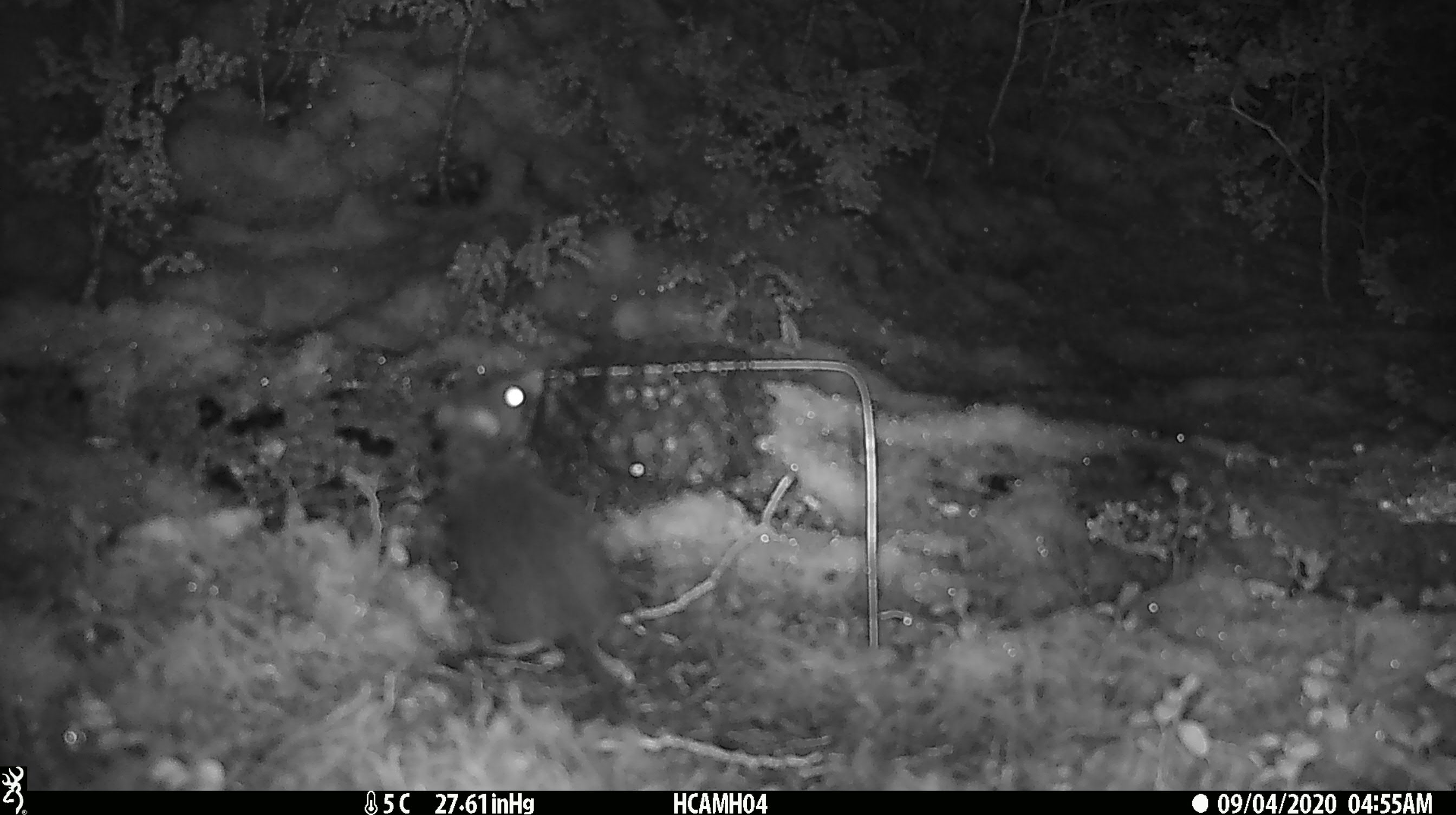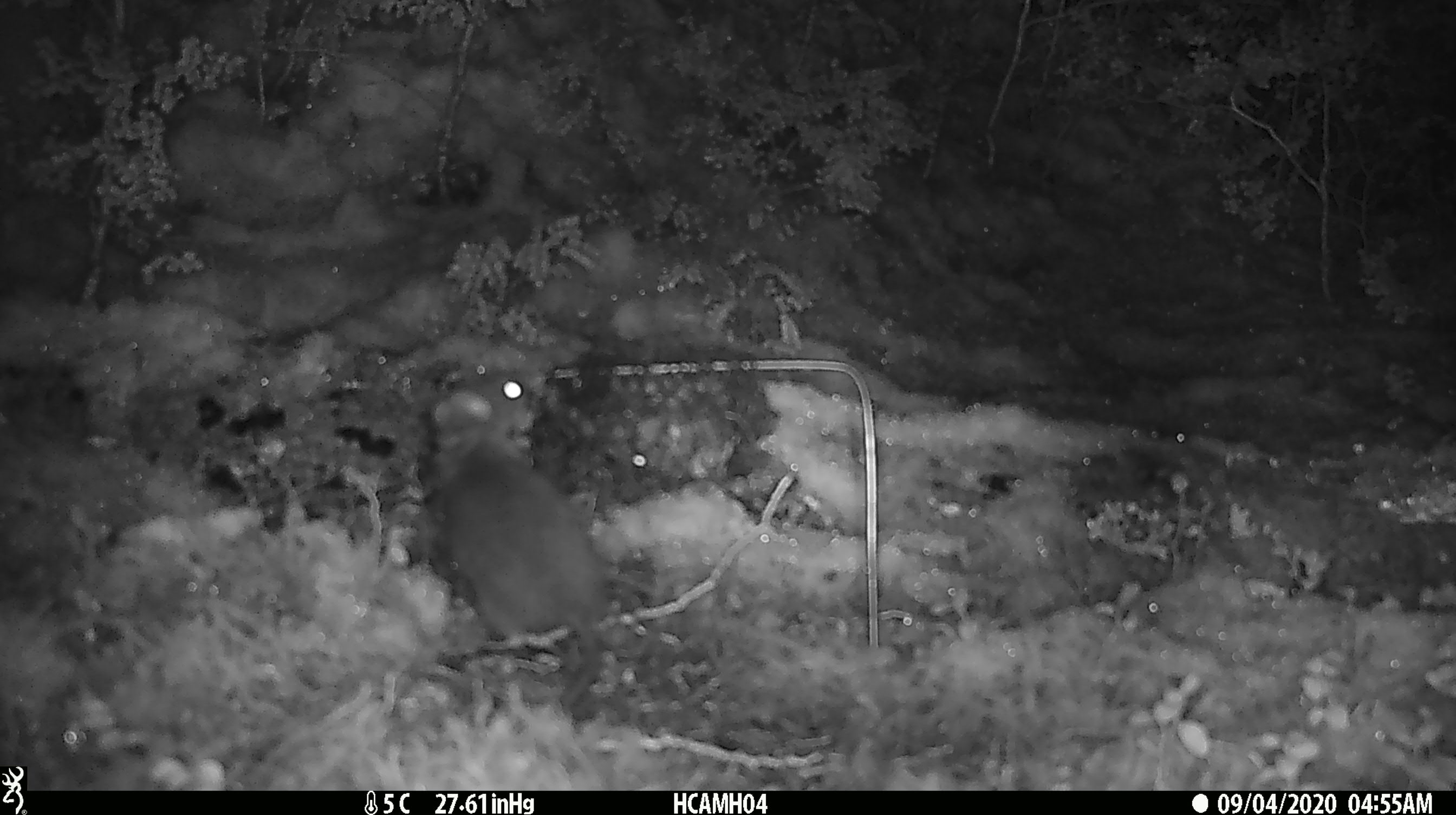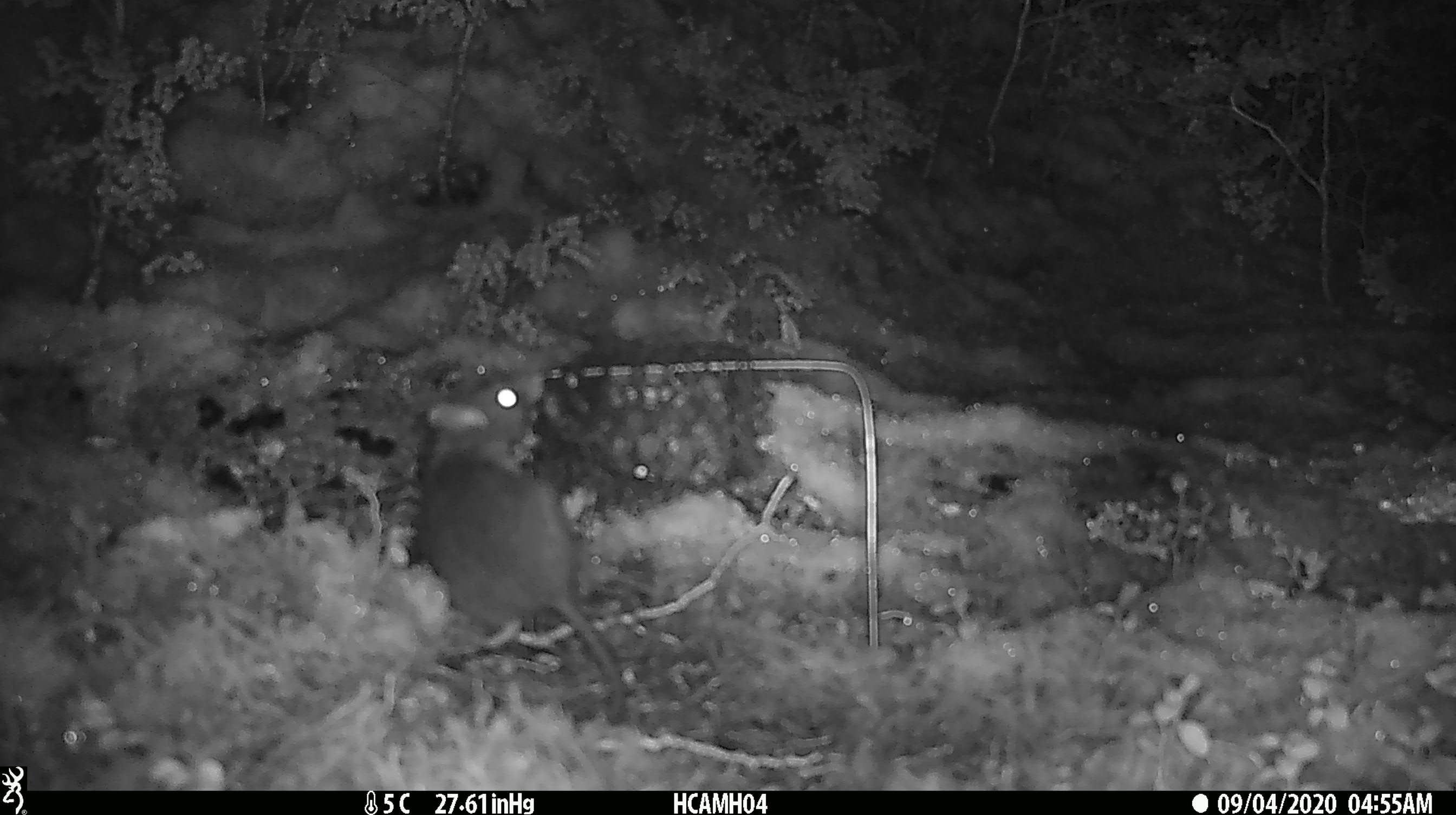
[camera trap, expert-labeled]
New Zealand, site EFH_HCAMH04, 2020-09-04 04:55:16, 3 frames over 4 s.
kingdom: Animalia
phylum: Chordata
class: Mammalia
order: Rodentia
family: Muridae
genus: Rattus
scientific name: Rattus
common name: rat